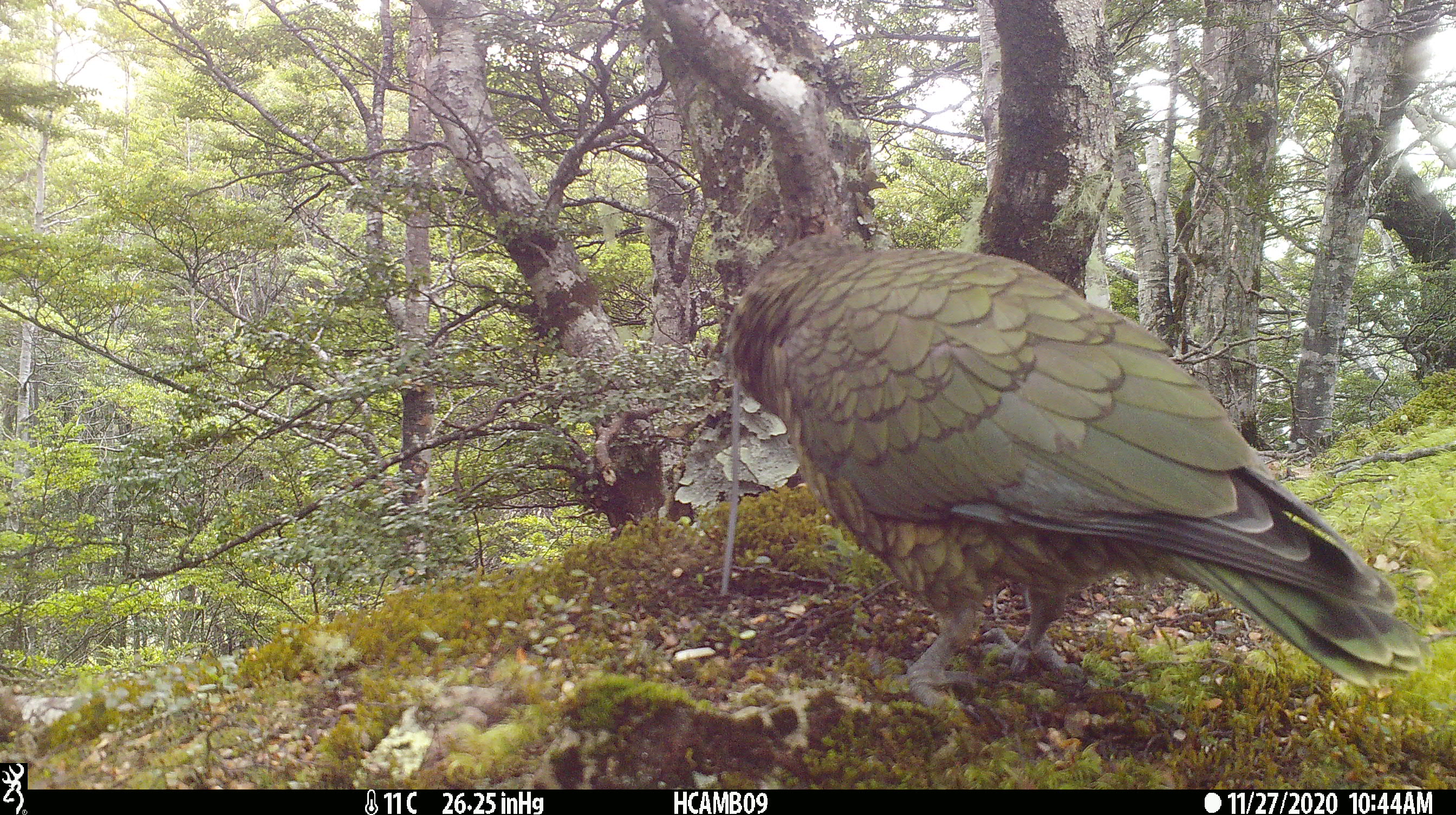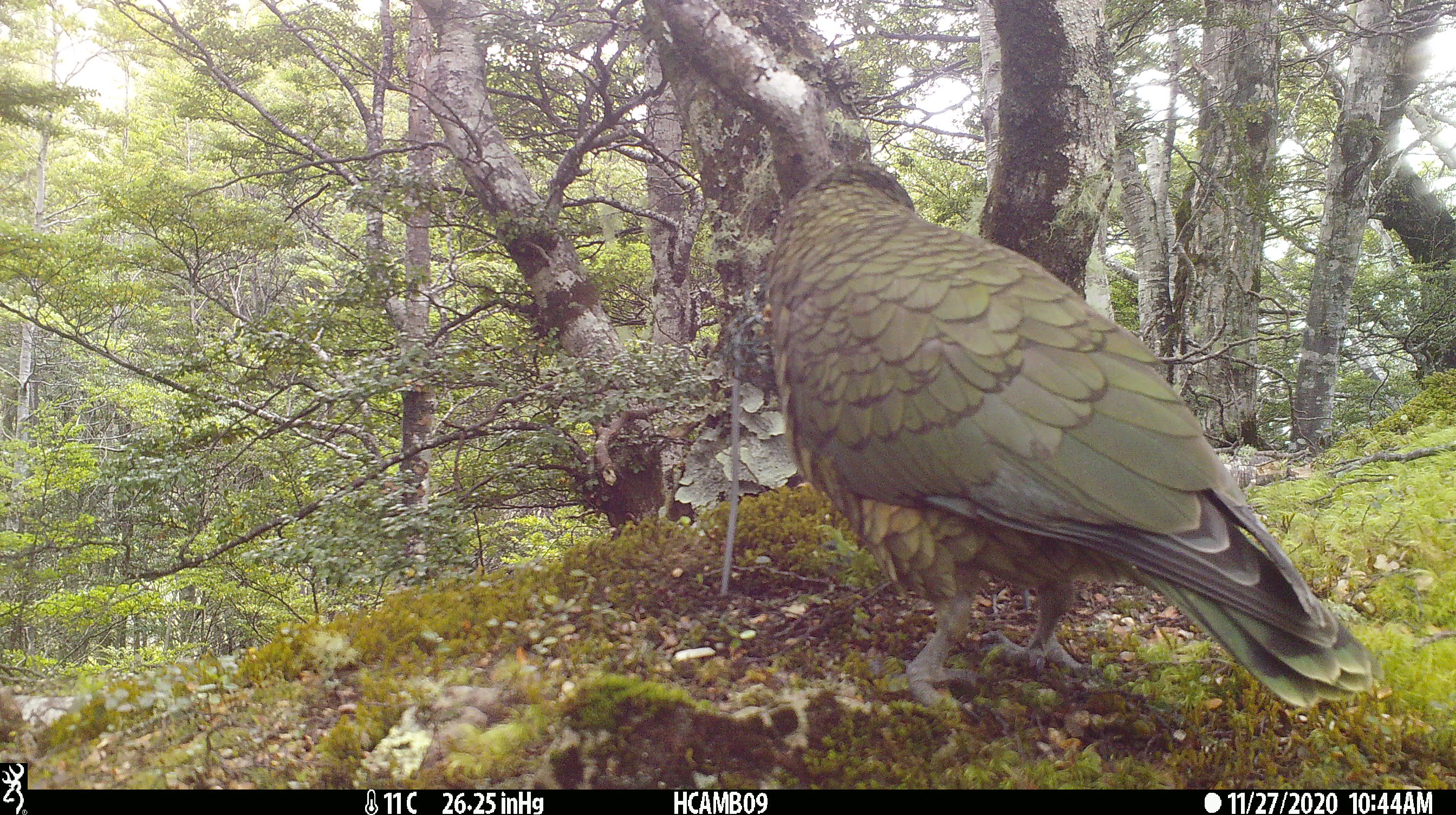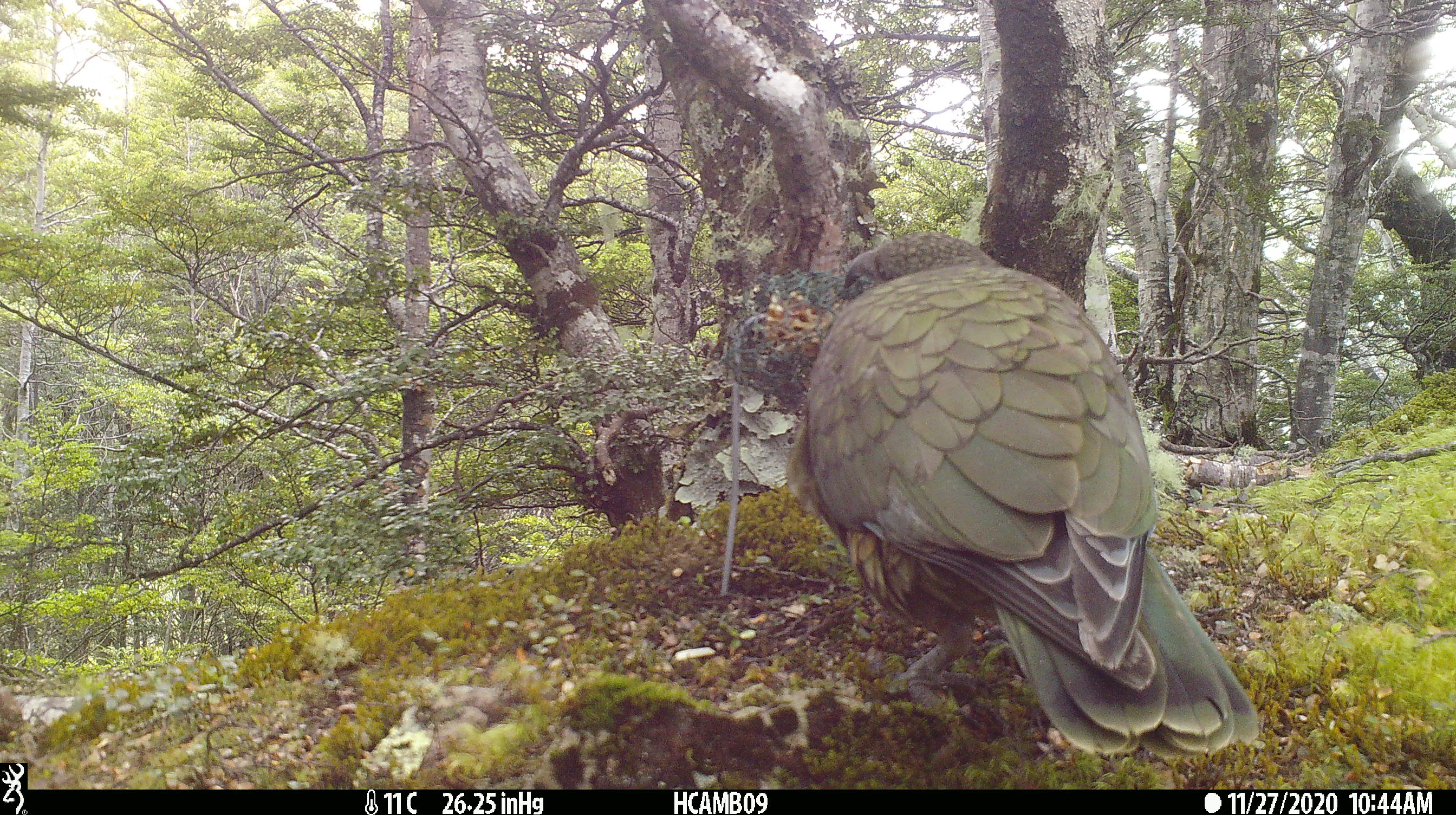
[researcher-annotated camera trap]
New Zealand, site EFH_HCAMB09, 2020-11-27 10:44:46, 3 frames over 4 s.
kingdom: Animalia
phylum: Chordata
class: Aves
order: Psittaciformes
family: Strigopidae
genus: Nestor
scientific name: Nestor notabilis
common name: kea